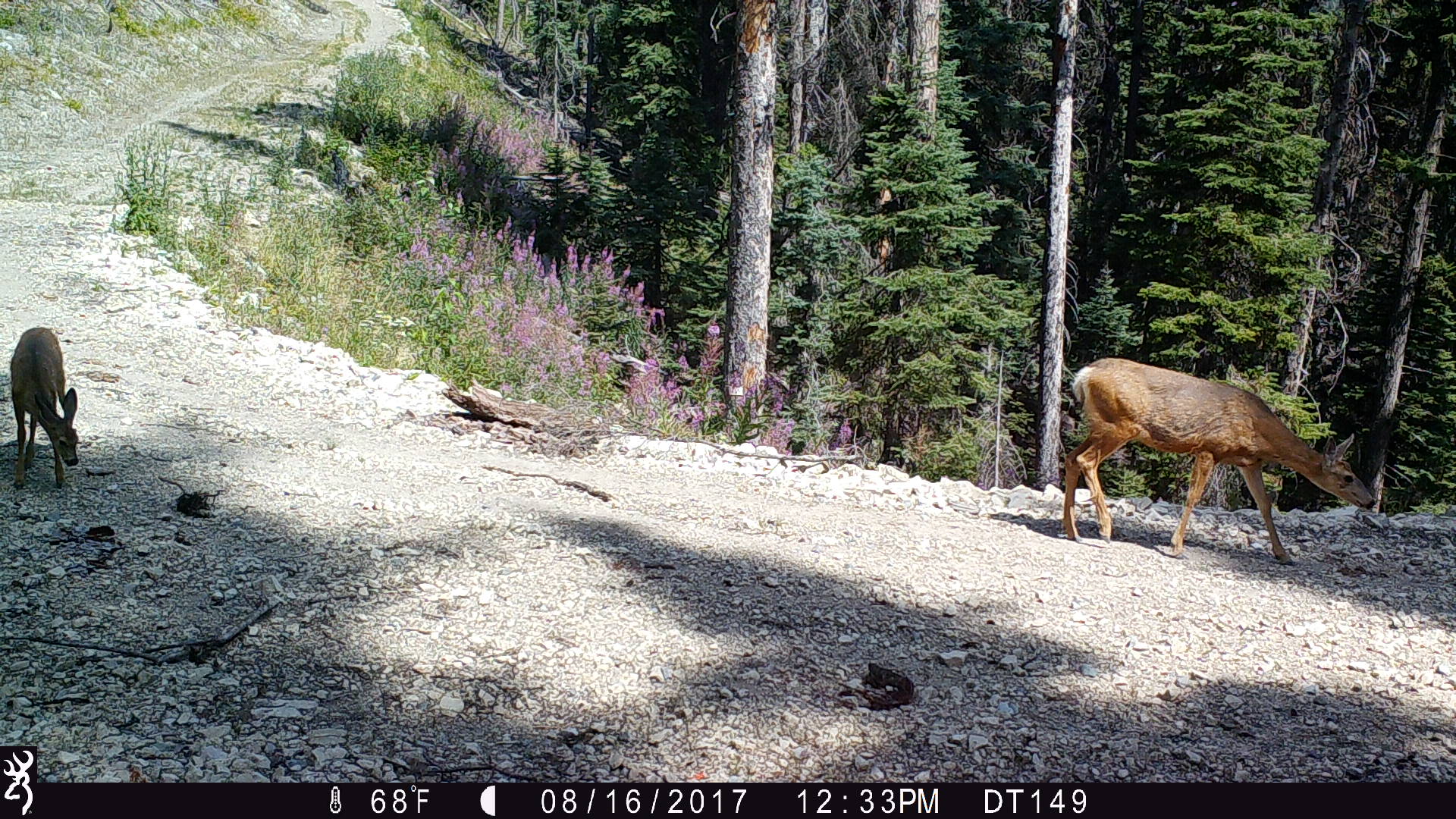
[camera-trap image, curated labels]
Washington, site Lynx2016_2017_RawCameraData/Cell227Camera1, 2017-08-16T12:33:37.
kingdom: Animalia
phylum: Chordata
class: Mammalia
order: Artiodactyla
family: Cervidae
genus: Odocoileus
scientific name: Odocoileus hemionus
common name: mule deer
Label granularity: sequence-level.